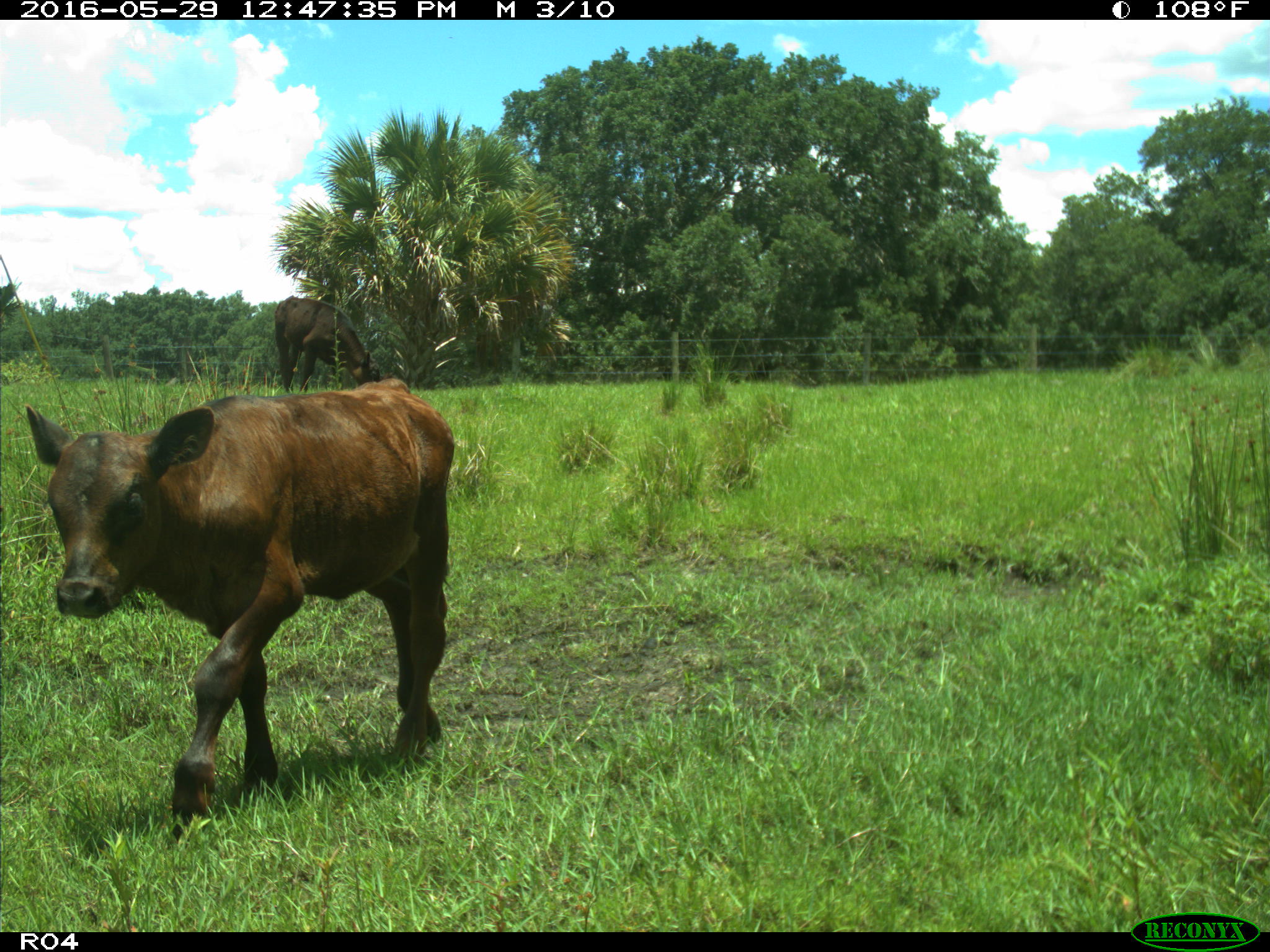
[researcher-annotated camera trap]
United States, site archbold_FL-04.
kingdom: Animalia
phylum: Chordata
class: Mammalia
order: Artiodactyla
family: Bovidae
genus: Bos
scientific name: Bos taurus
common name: domestic cow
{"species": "Bos taurus (domestic cow)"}